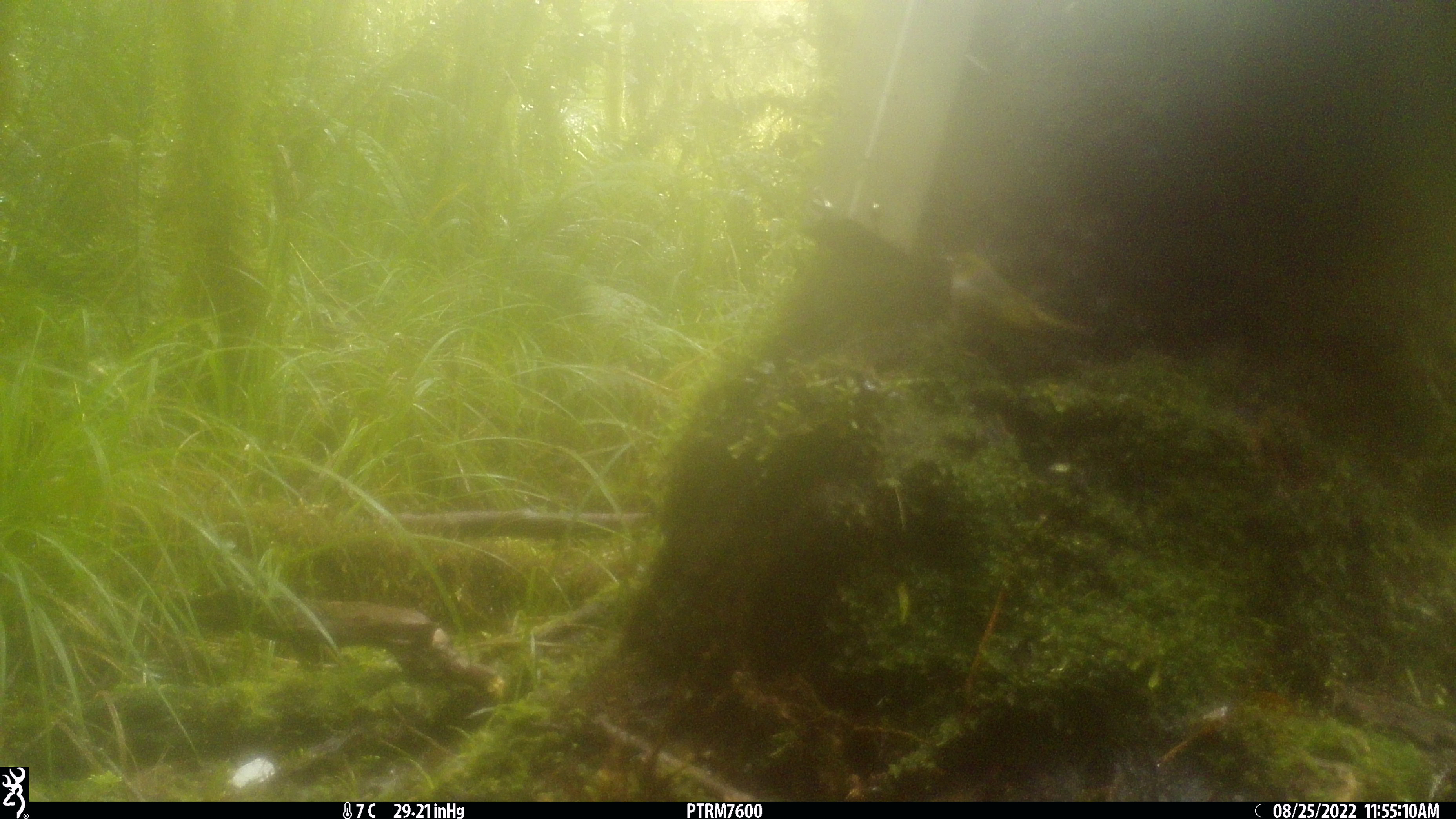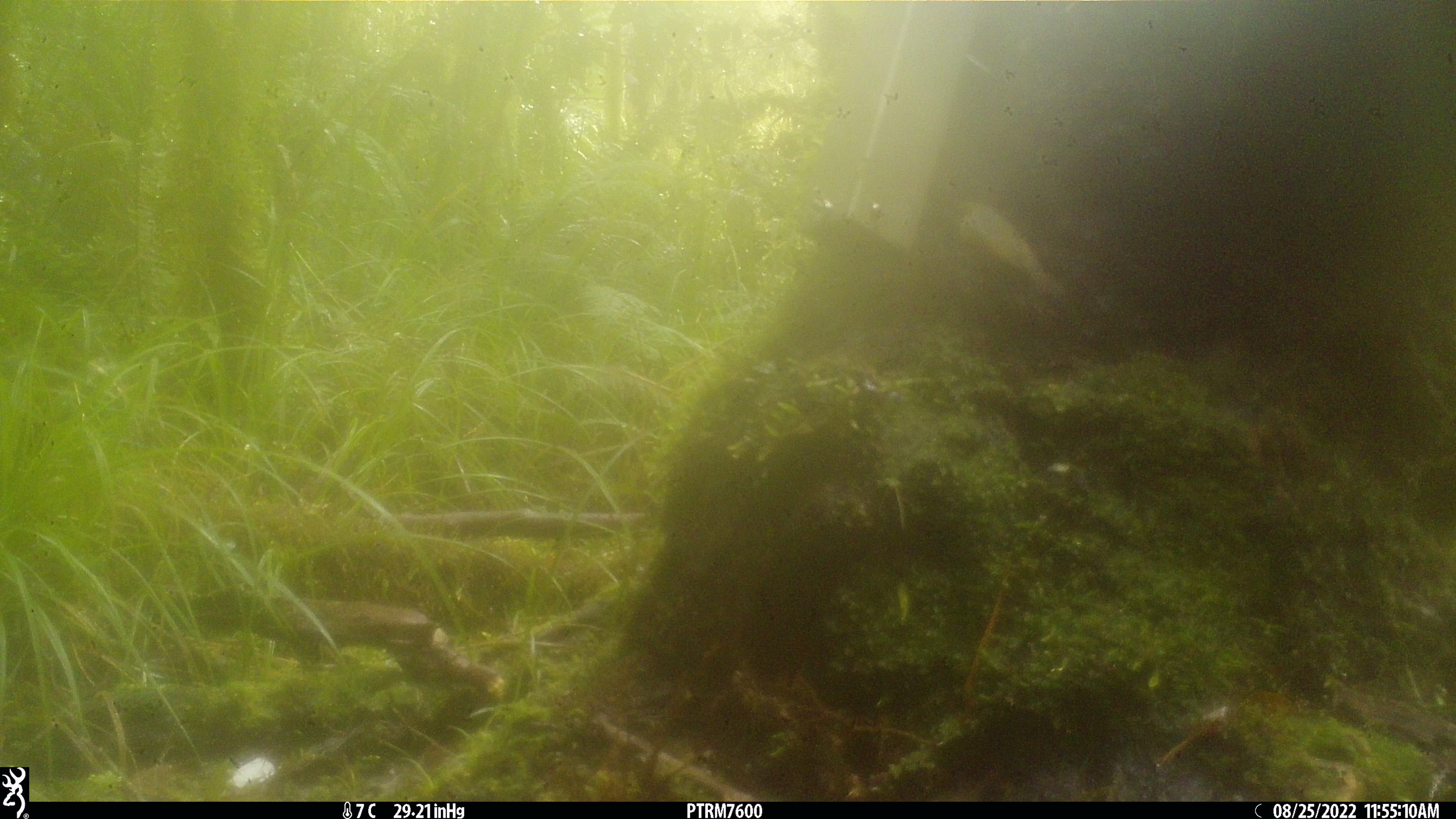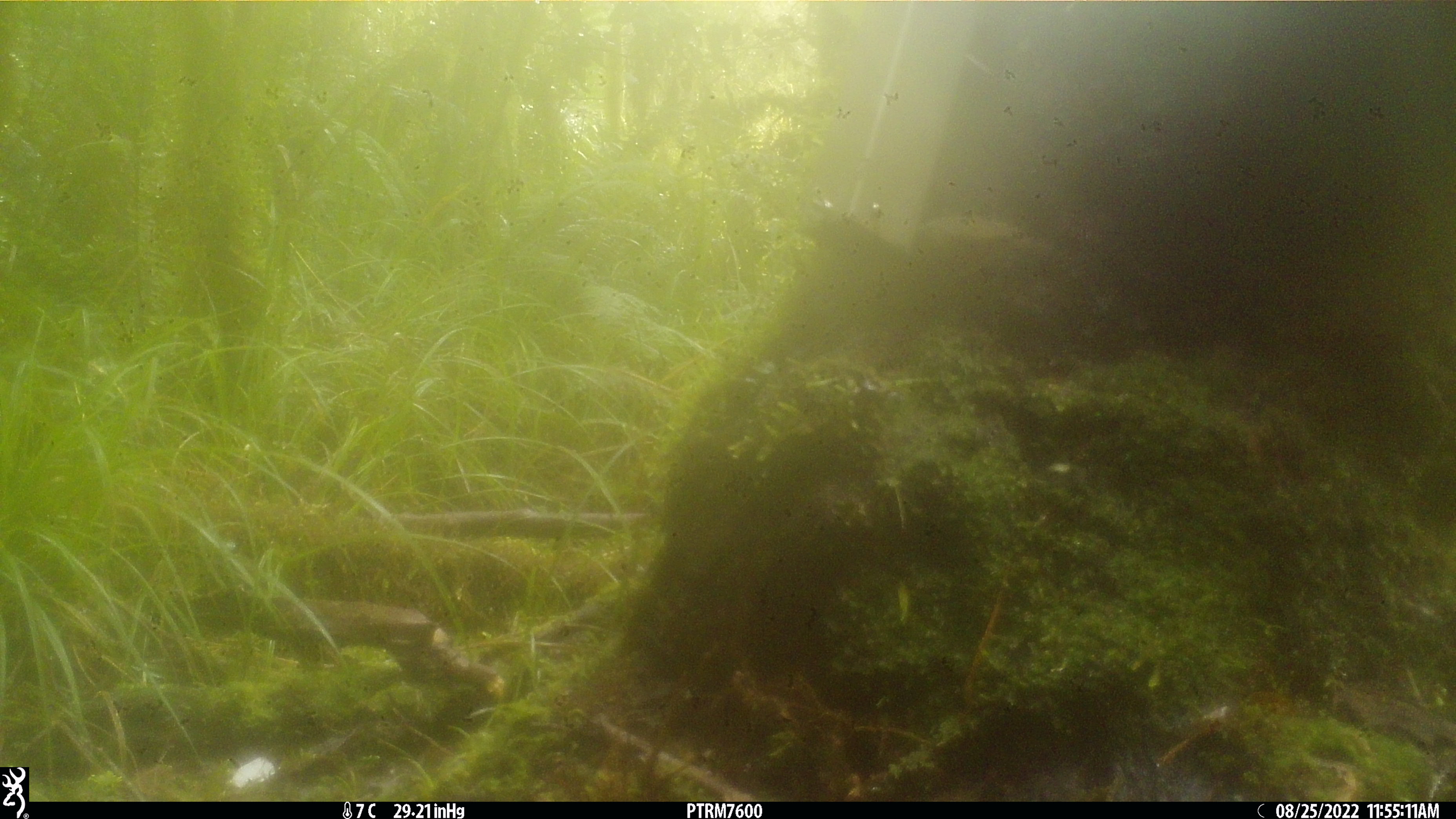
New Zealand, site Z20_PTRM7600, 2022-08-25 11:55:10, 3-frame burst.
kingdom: Animalia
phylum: Chordata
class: Aves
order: Passeriformes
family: Zosteropidae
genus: Zosterops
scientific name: Zosterops lateralis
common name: silvereye